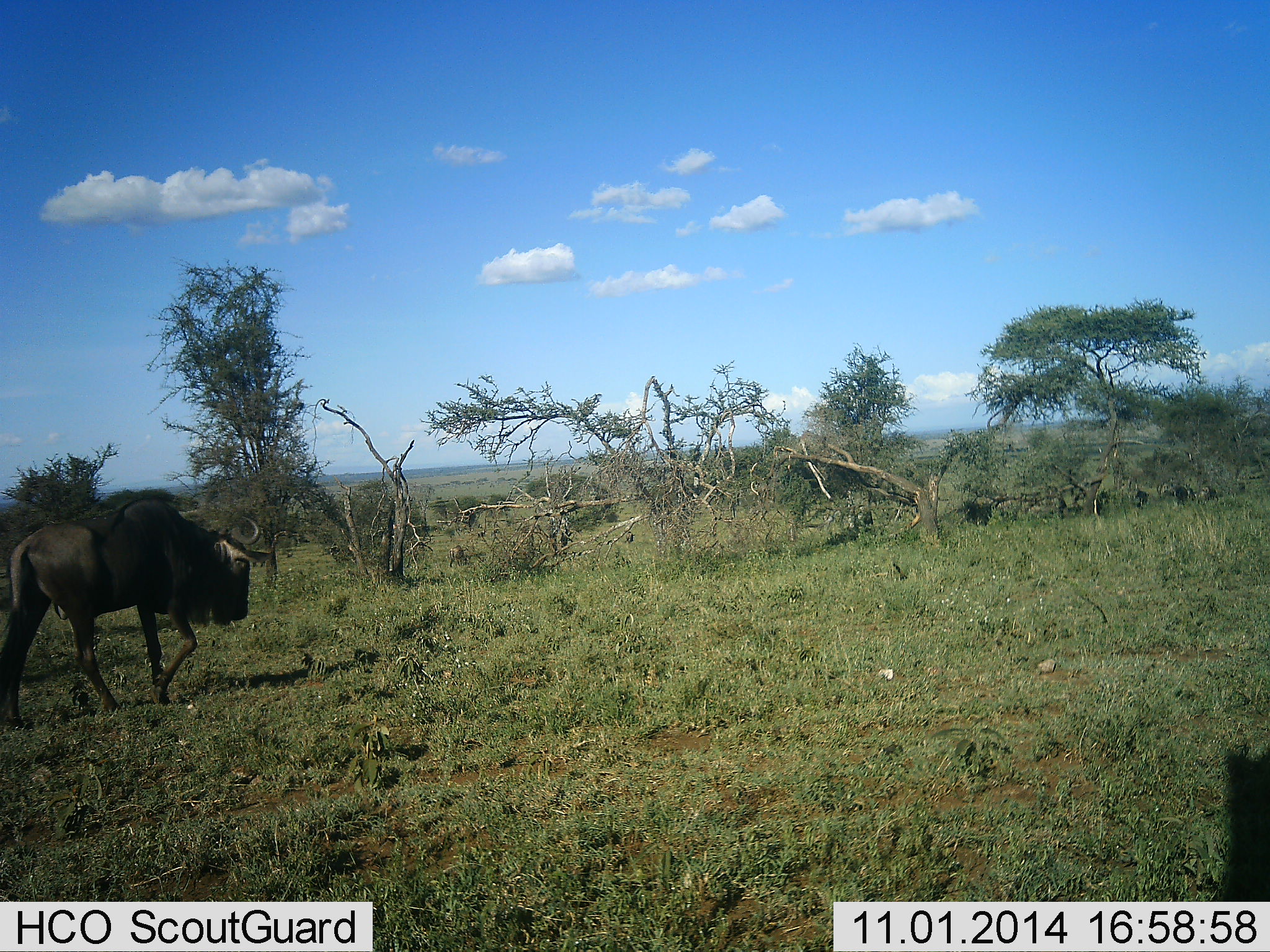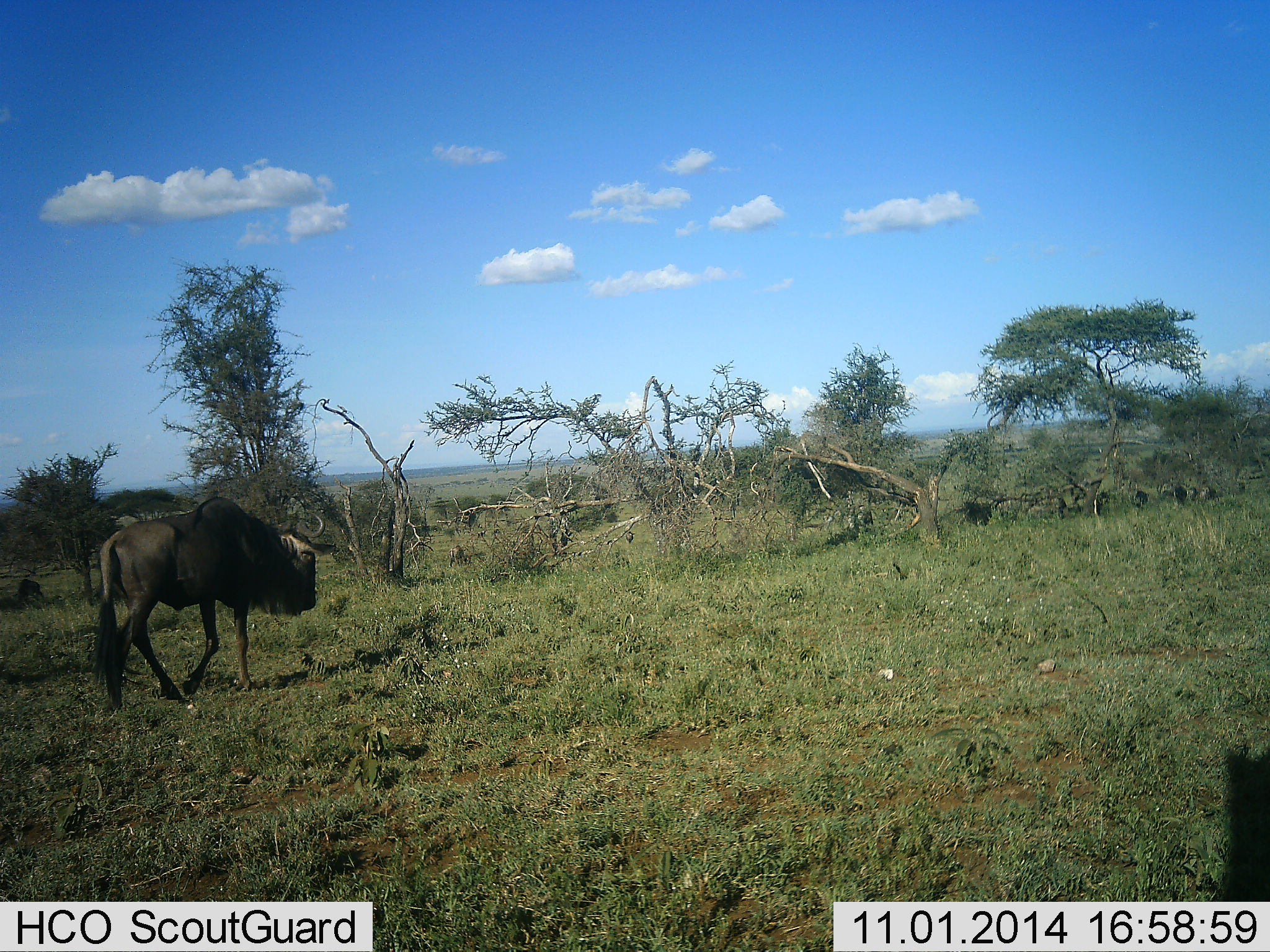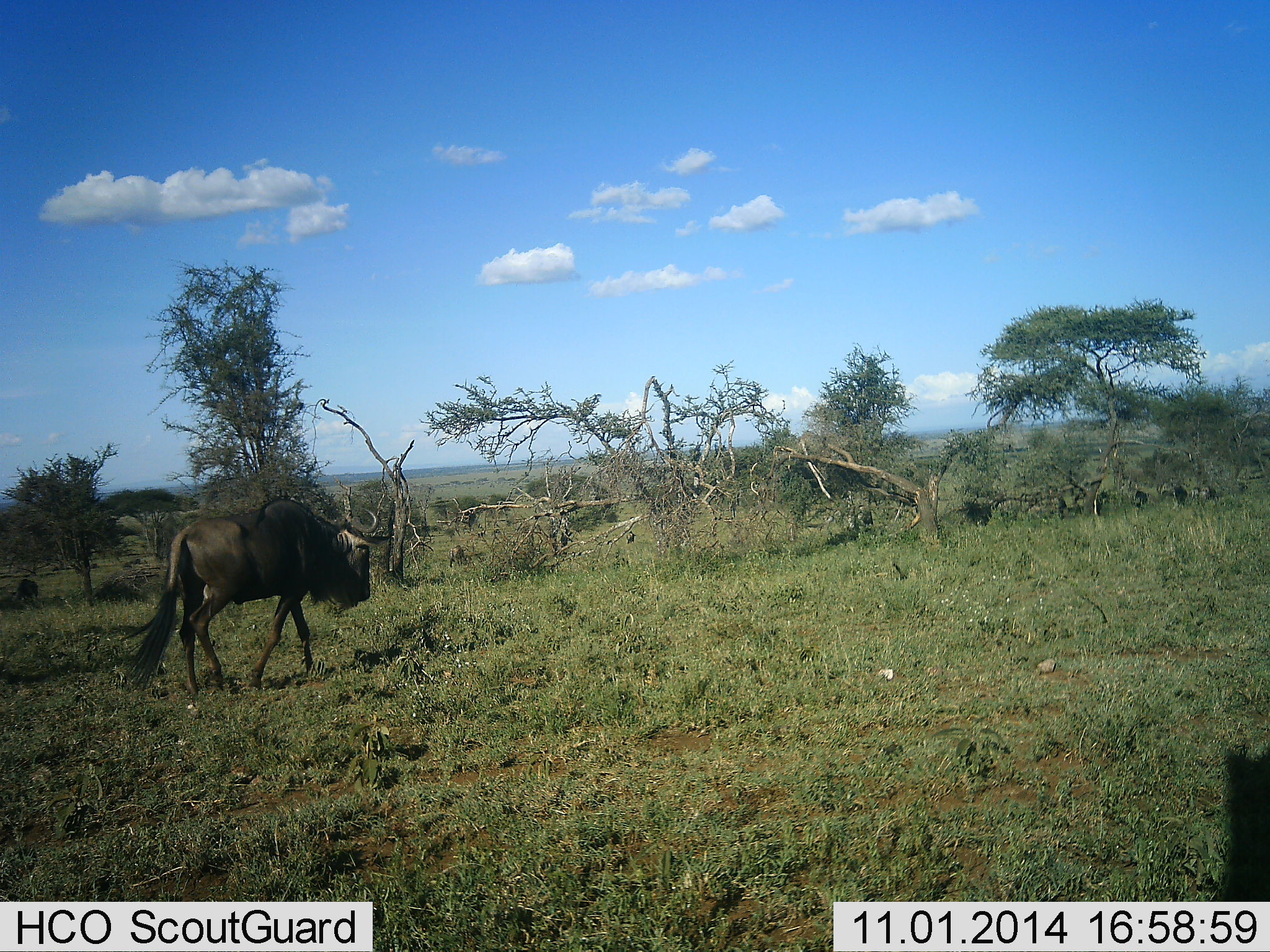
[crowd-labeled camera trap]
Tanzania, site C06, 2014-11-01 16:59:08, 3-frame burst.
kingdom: Animalia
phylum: Chordata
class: Mammalia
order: Artiodactyla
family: Bovidae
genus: Connochaetes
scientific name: Connochaetes taurinus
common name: blue wildebeest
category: wildebeest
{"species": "wildebeest (blue wildebeest) (Connochaetes taurinus)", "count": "1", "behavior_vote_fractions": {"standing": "0%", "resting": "10%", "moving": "100%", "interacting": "0%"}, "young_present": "0%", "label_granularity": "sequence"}